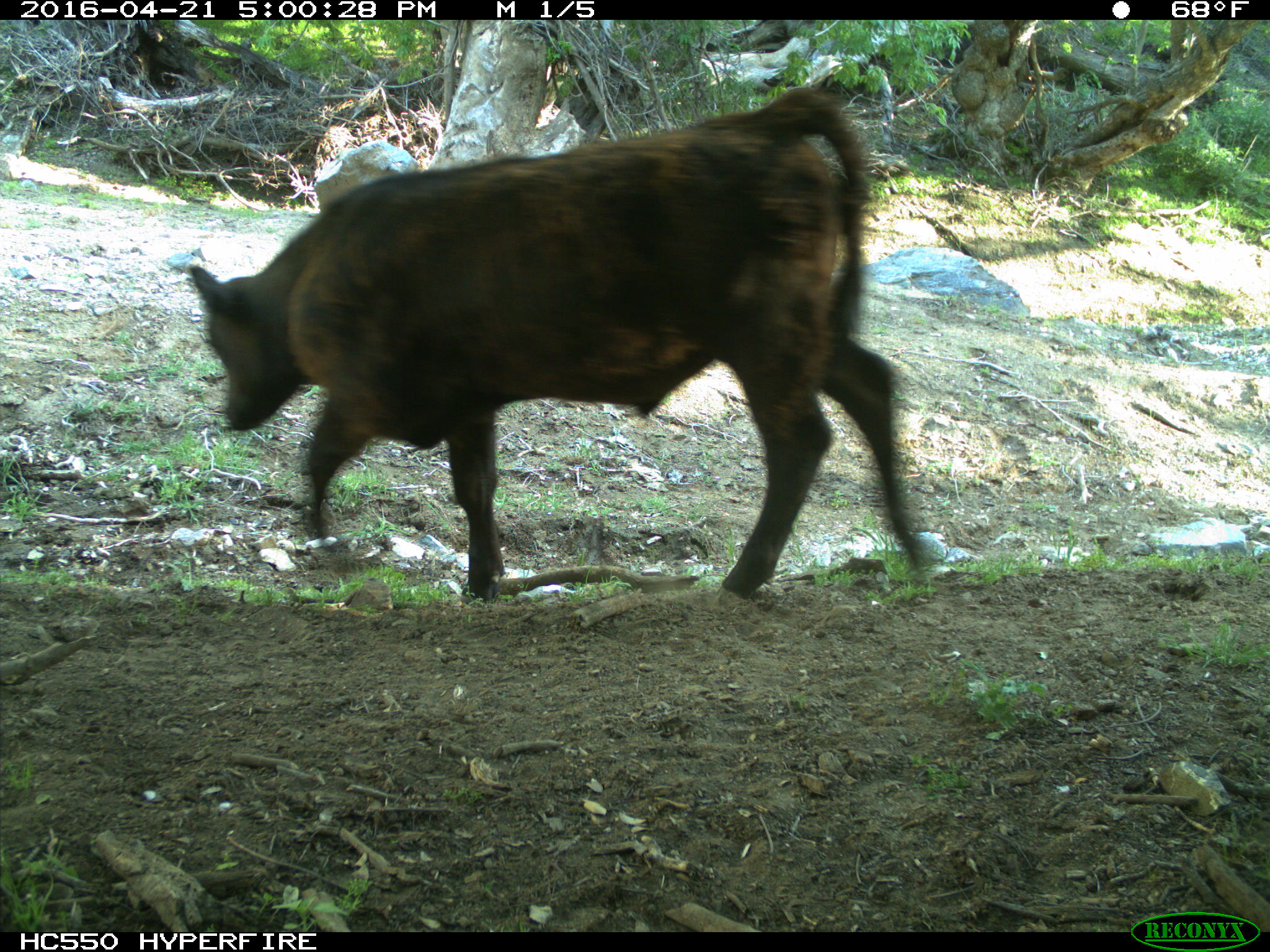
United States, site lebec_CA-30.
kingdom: Animalia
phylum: Chordata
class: Mammalia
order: Artiodactyla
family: Bovidae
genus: Bos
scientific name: Bos taurus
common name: domestic cow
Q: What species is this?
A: Bos taurus (domestic cow).